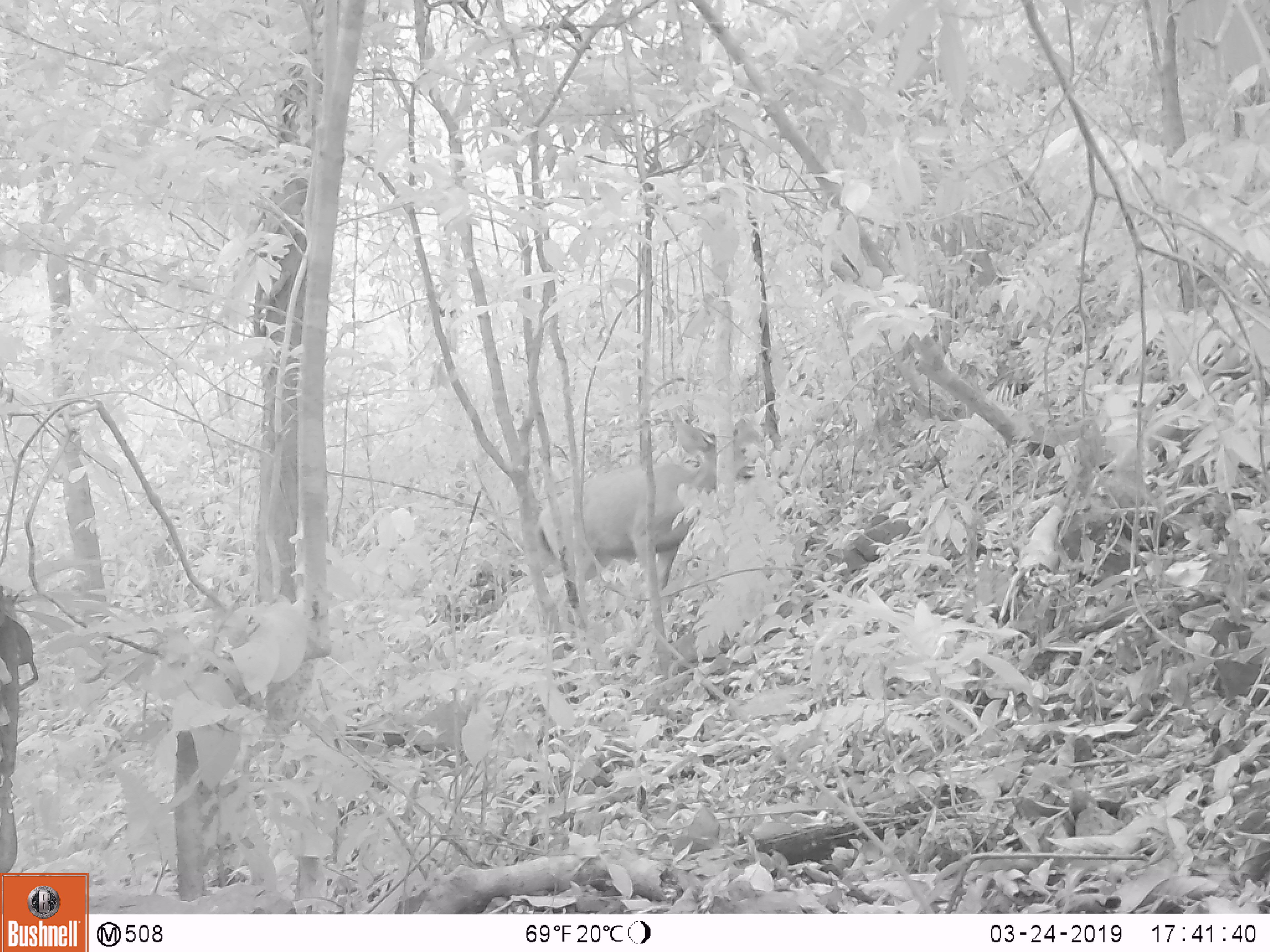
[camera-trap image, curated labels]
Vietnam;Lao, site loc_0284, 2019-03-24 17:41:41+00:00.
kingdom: Animalia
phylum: Chordata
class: Mammalia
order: Artiodactyla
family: Cervidae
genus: Rusa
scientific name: Rusa unicolor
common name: sambar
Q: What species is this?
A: Sambar (Rusa unicolor).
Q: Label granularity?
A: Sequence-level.